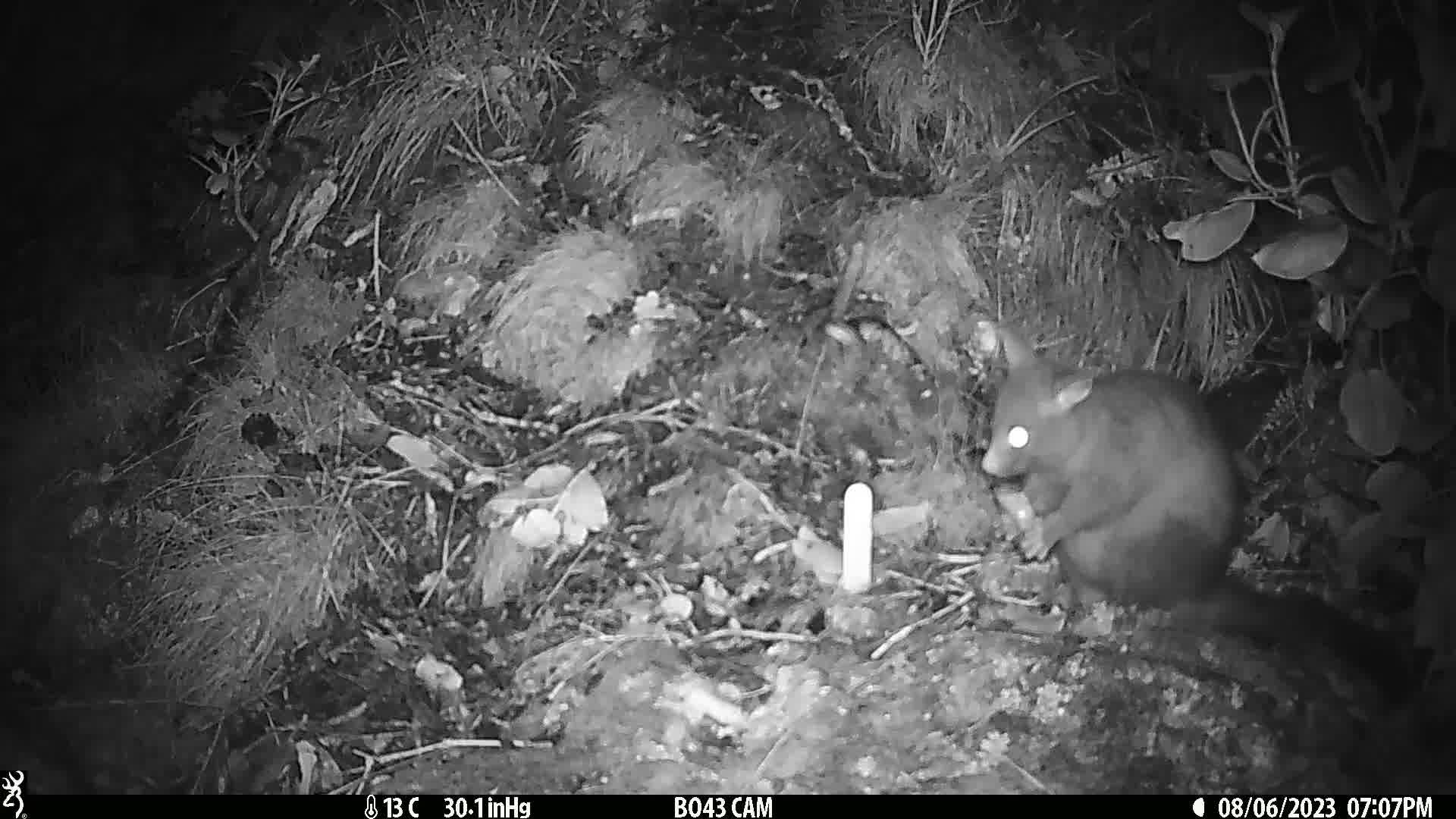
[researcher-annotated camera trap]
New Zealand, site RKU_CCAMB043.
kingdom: Animalia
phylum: Chordata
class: Mammalia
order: Diprotodontia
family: Phalangeridae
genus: Trichosurus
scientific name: Trichosurus vulpecula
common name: common brushtail possum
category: possum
Possum (common brushtail possum) (Trichosurus vulpecula).